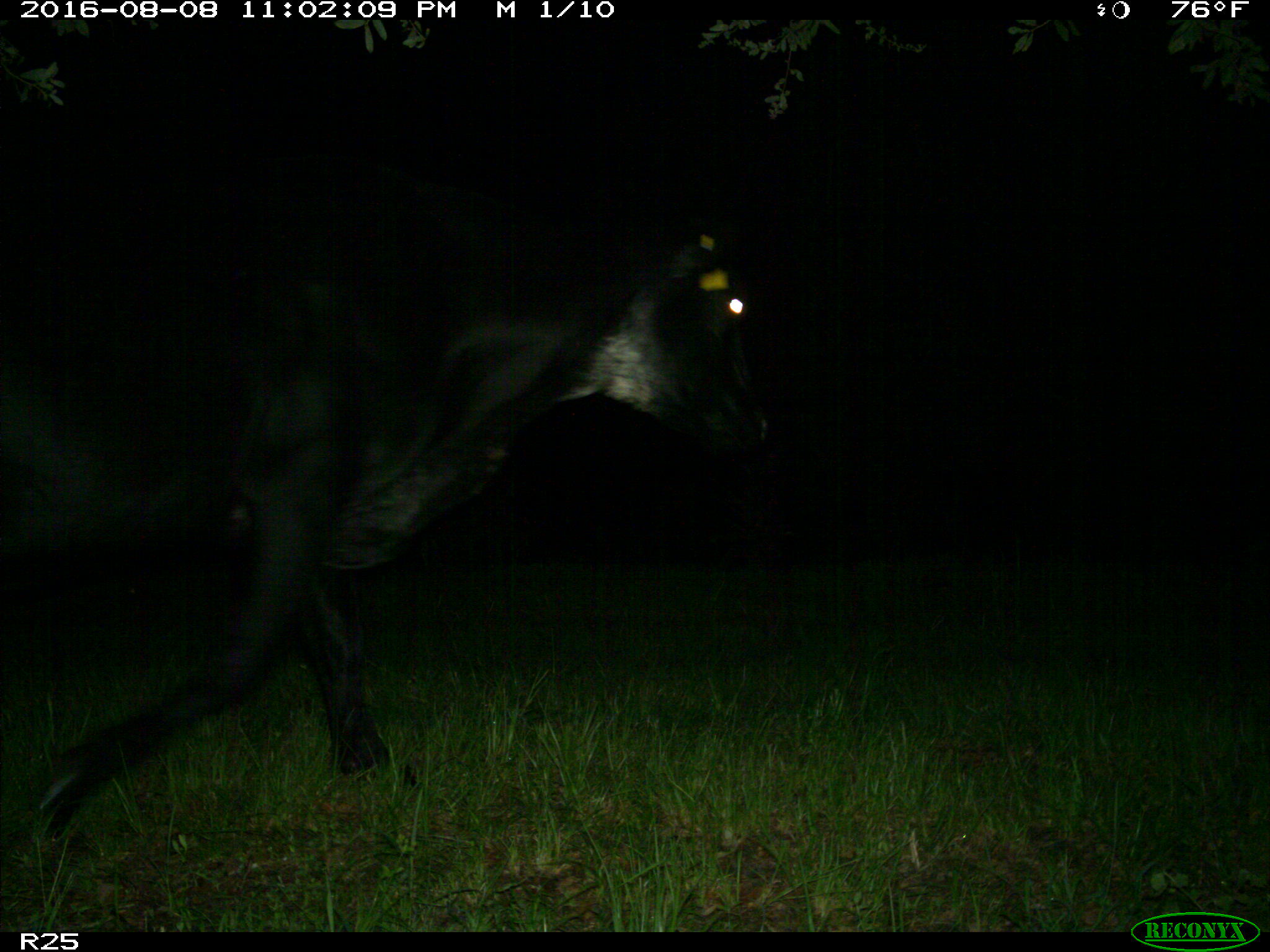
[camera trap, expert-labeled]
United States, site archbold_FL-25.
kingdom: Animalia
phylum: Chordata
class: Mammalia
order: Artiodactyla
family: Bovidae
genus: Bos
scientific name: Bos taurus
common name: domestic cow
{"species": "Bos taurus (domestic cow)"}